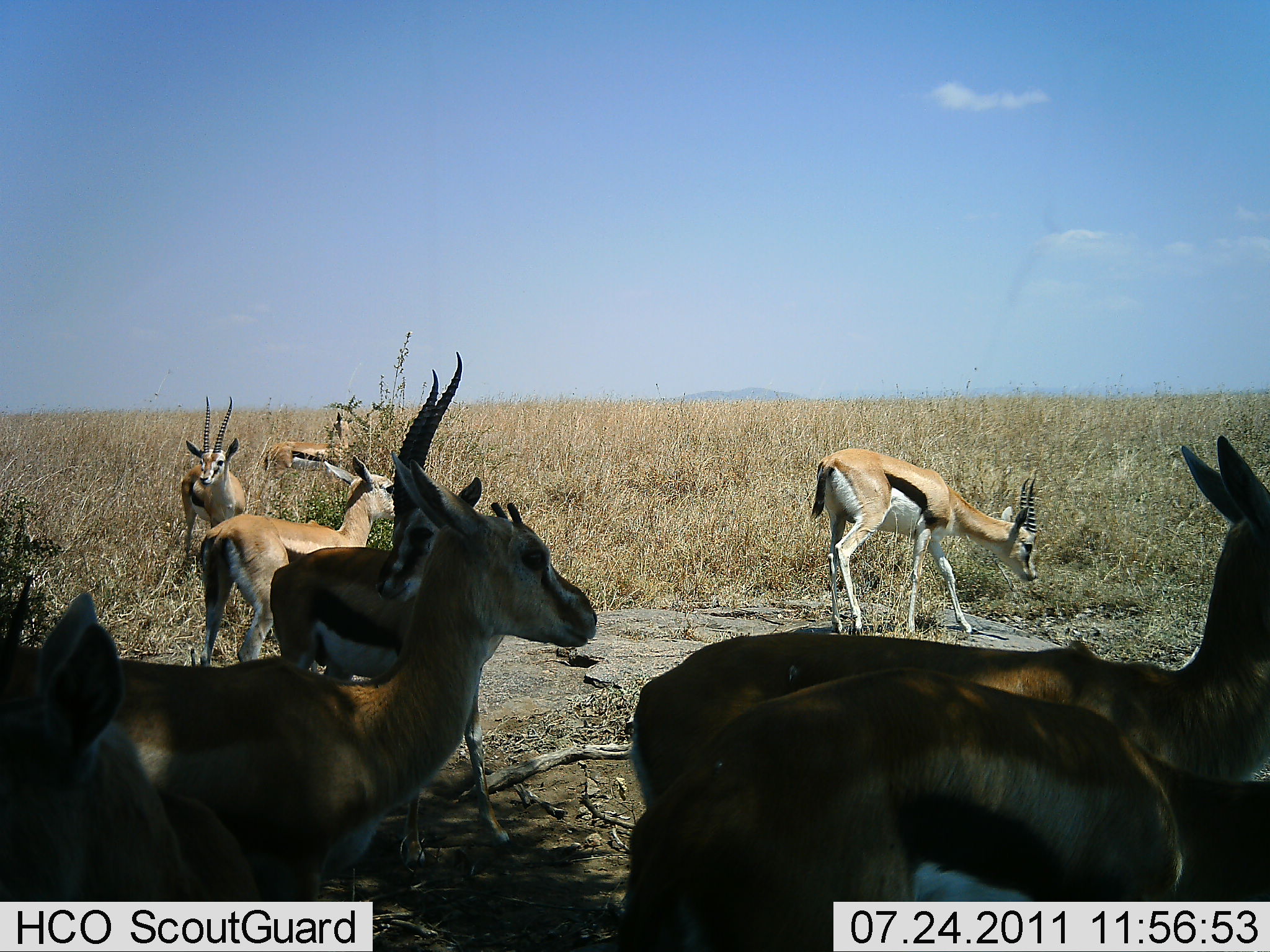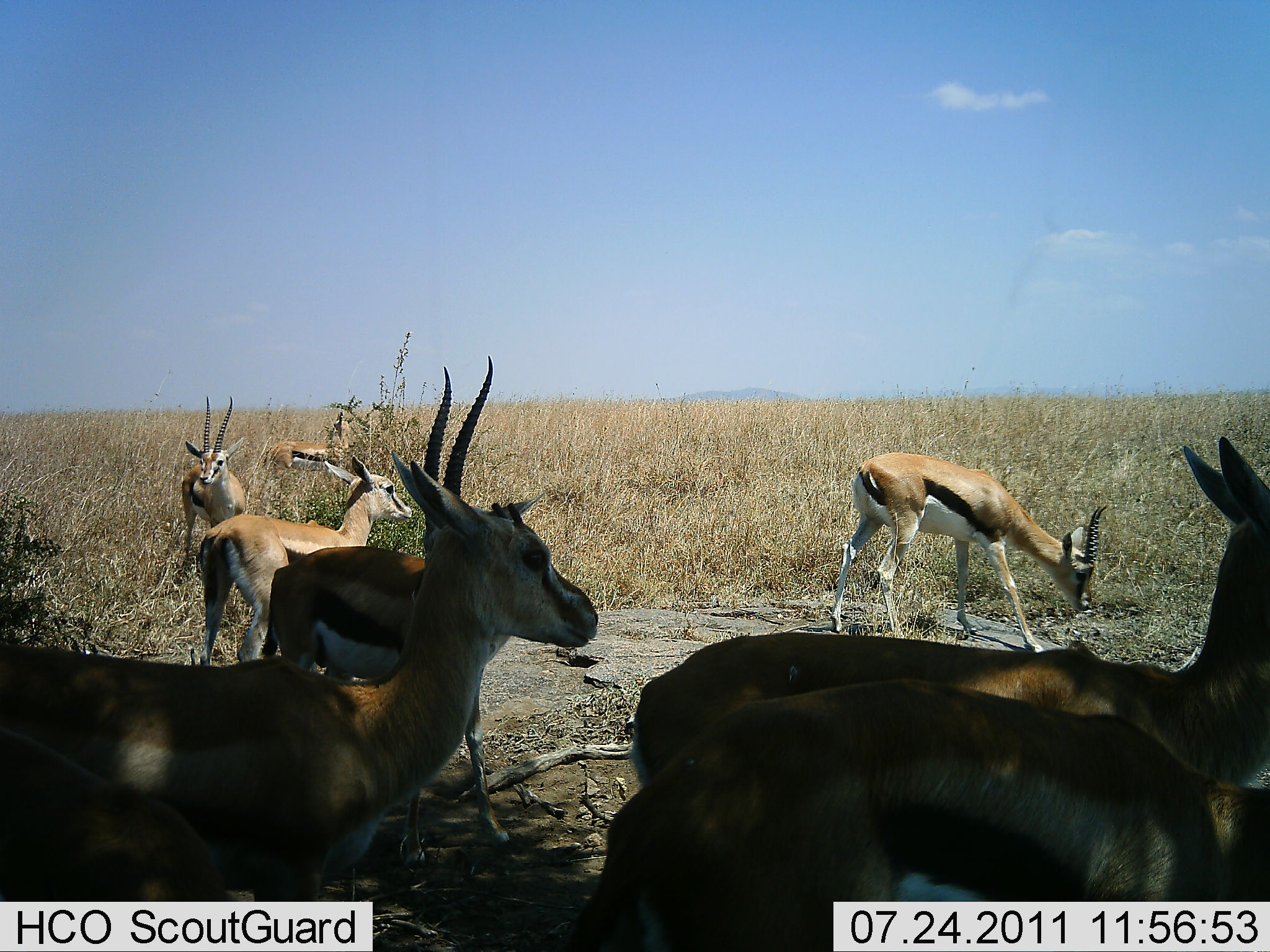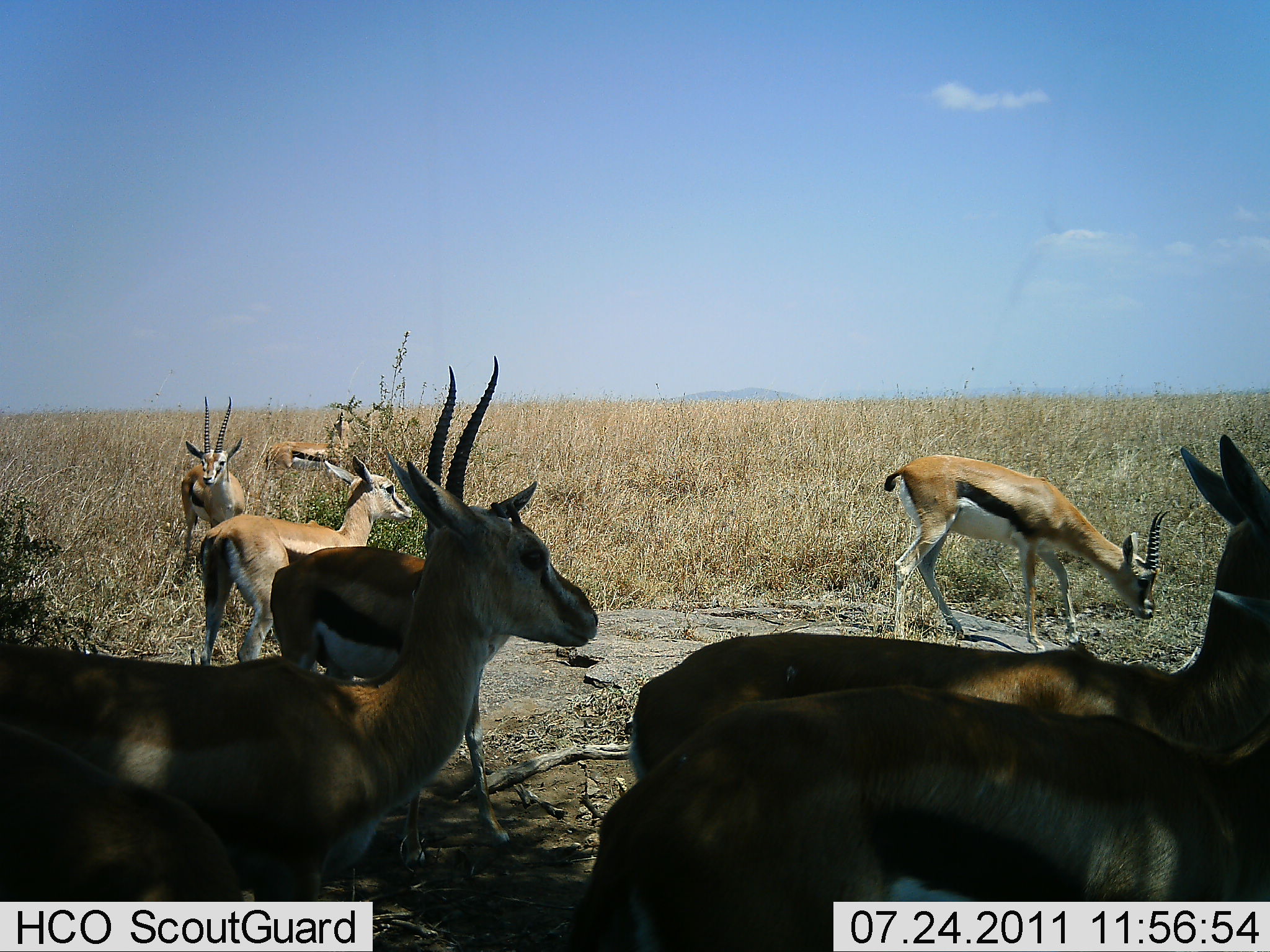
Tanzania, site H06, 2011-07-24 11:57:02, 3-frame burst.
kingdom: Animalia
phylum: Chordata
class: Mammalia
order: Artiodactyla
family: Bovidae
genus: Eudorcas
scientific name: Eudorcas thomsonii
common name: thomson's gazelle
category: gazellethomsons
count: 8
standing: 85%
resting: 8%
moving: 15%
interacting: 23%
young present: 8%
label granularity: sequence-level